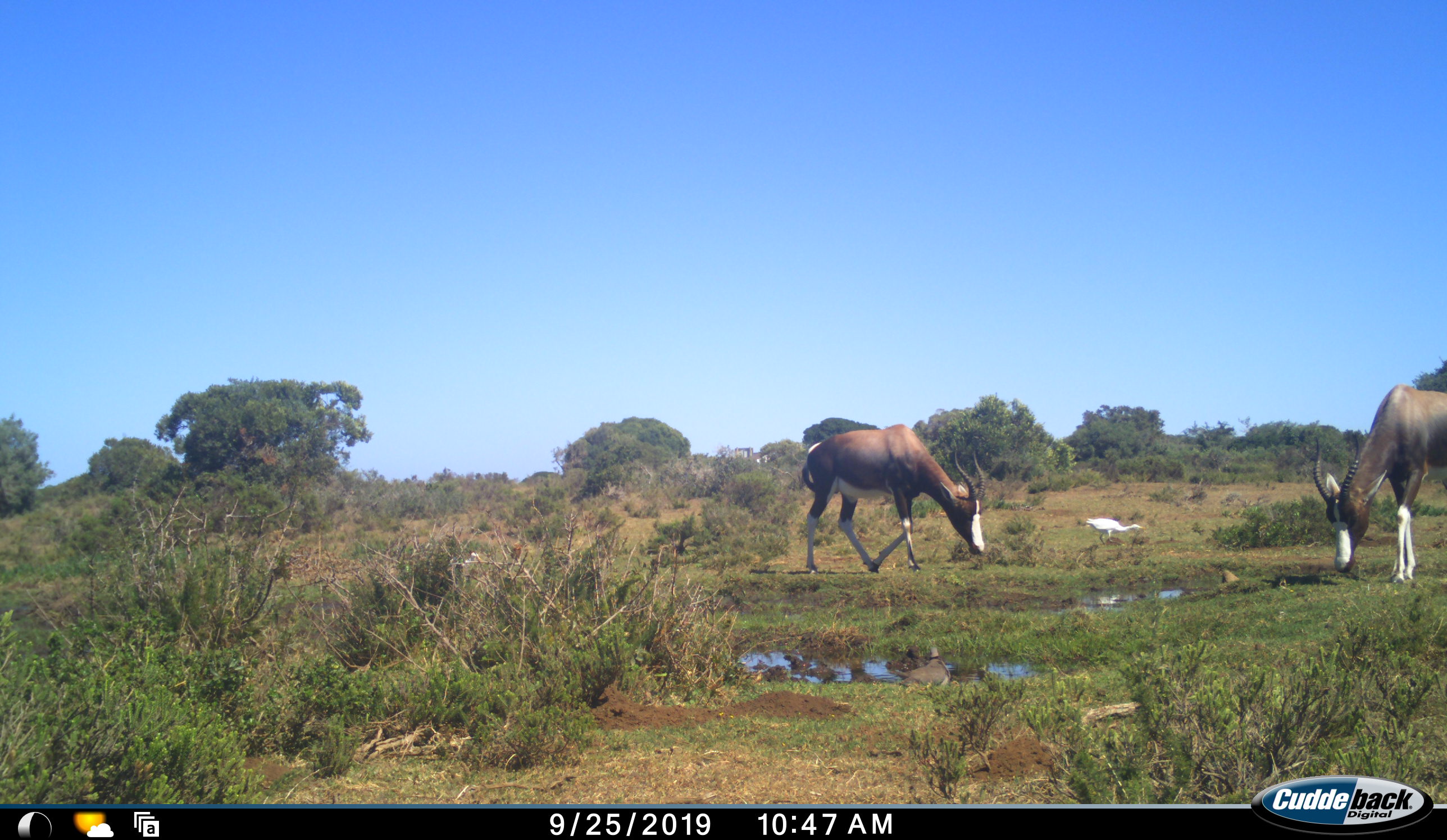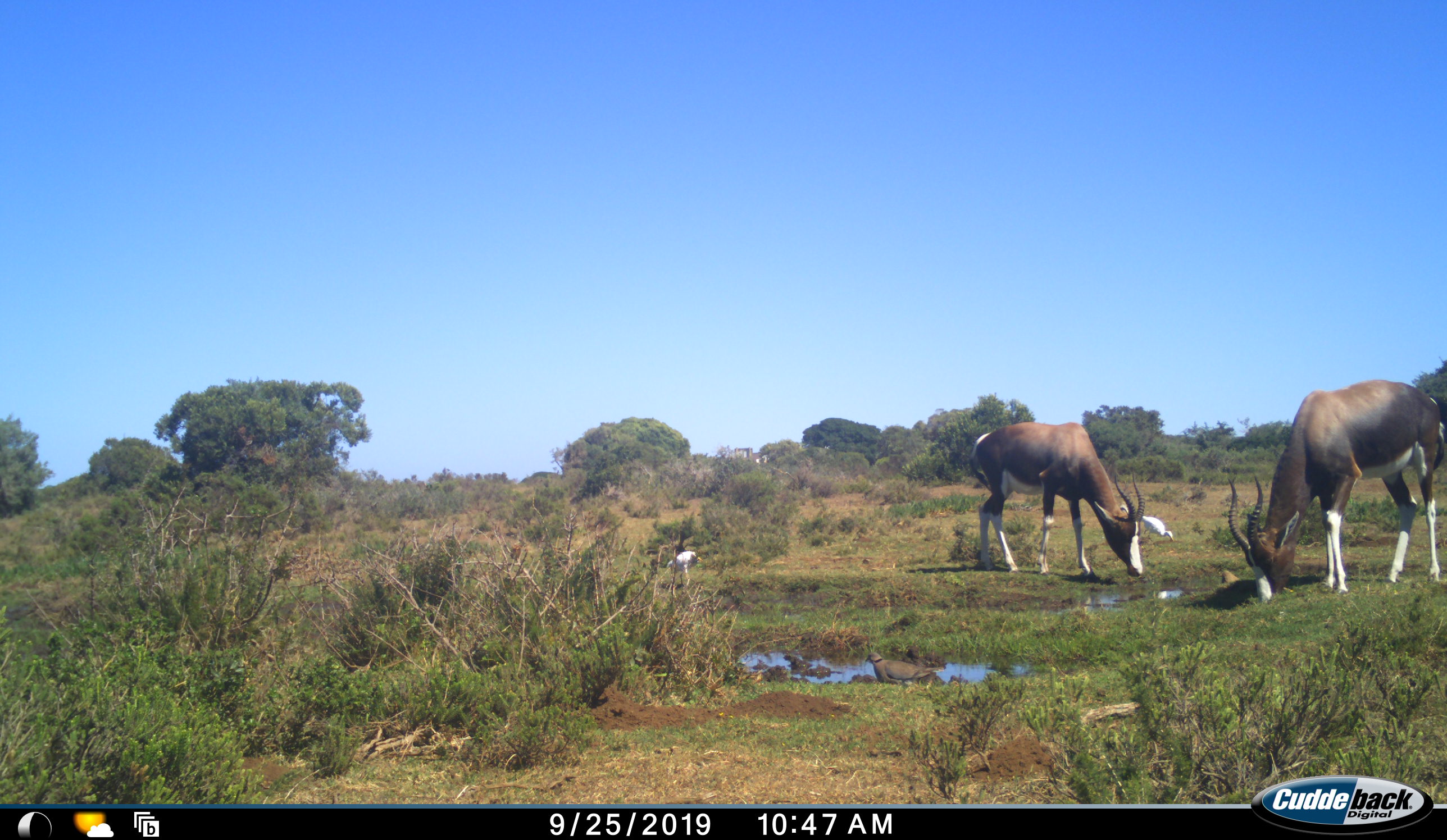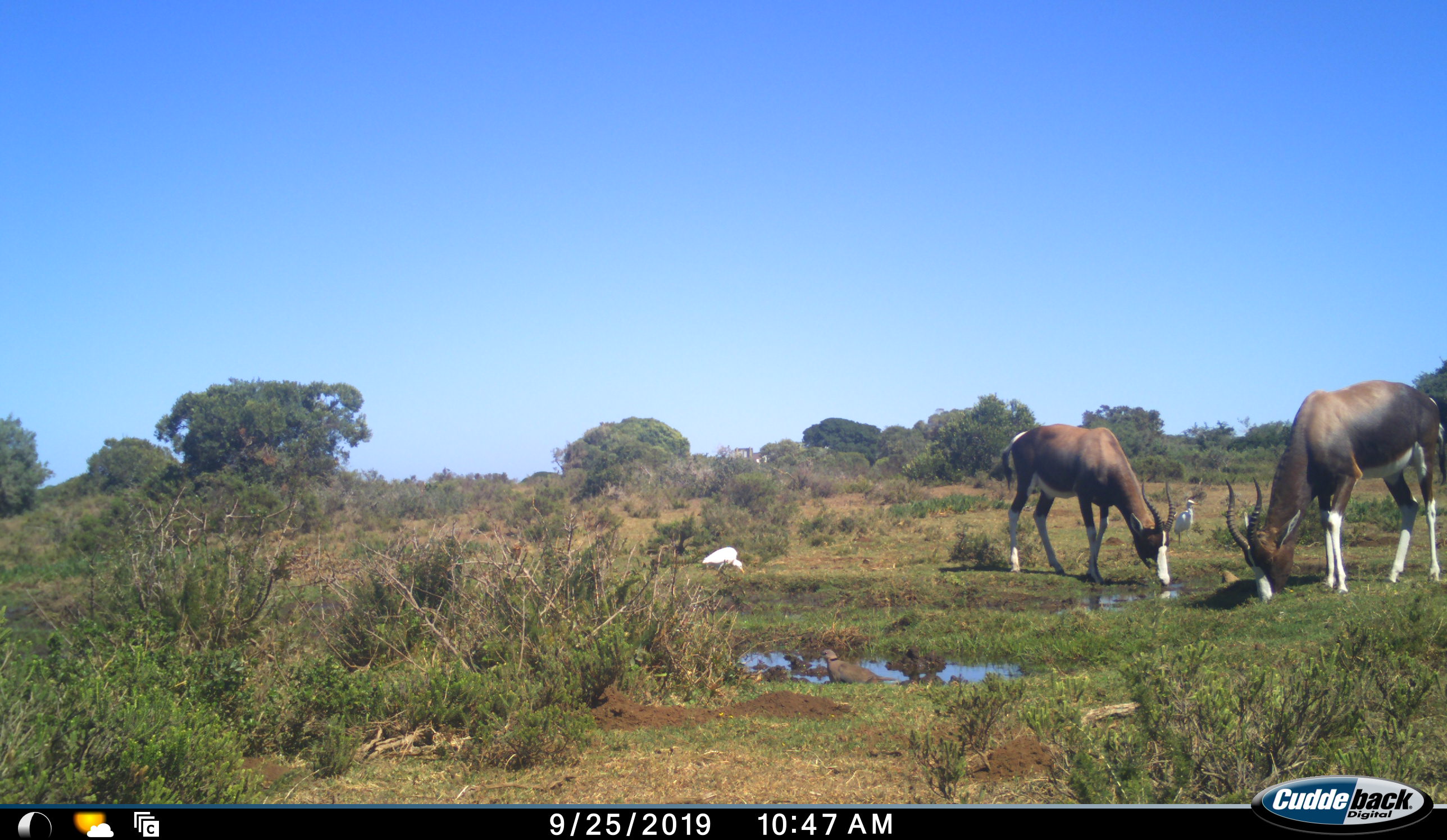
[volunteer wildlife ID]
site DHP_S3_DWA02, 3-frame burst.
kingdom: Animalia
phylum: Chordata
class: Mammalia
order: Artiodactyla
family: Bovidae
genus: Damaliscus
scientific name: Damaliscus pygargus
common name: bontebok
Bontebok (Damaliscus pygargus), count 2. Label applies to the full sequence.